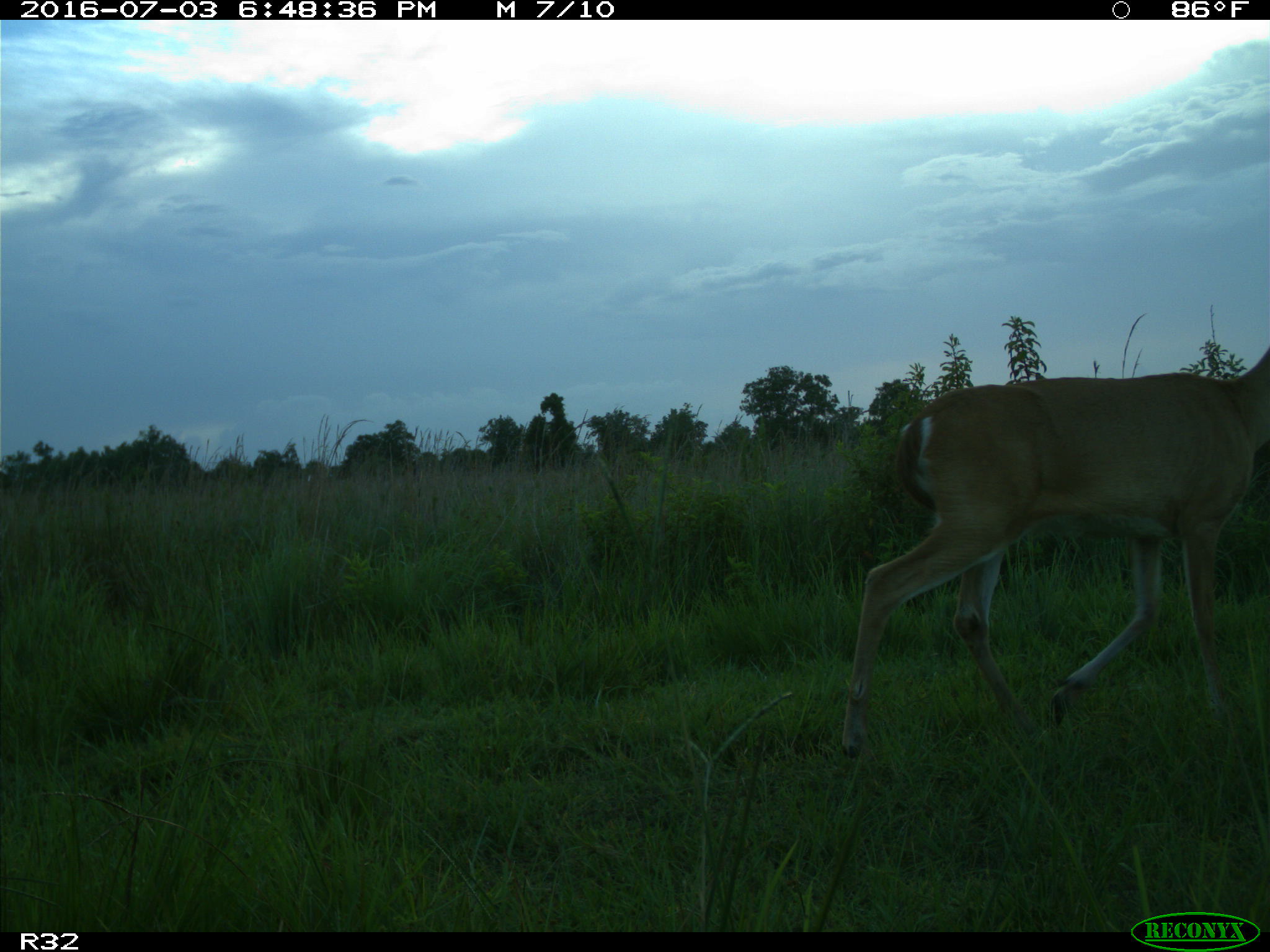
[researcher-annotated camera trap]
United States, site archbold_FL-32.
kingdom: Animalia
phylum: Chordata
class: Mammalia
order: Artiodactyla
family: Cervidae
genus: Odocoileus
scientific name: Odocoileus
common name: deer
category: unidentified deer